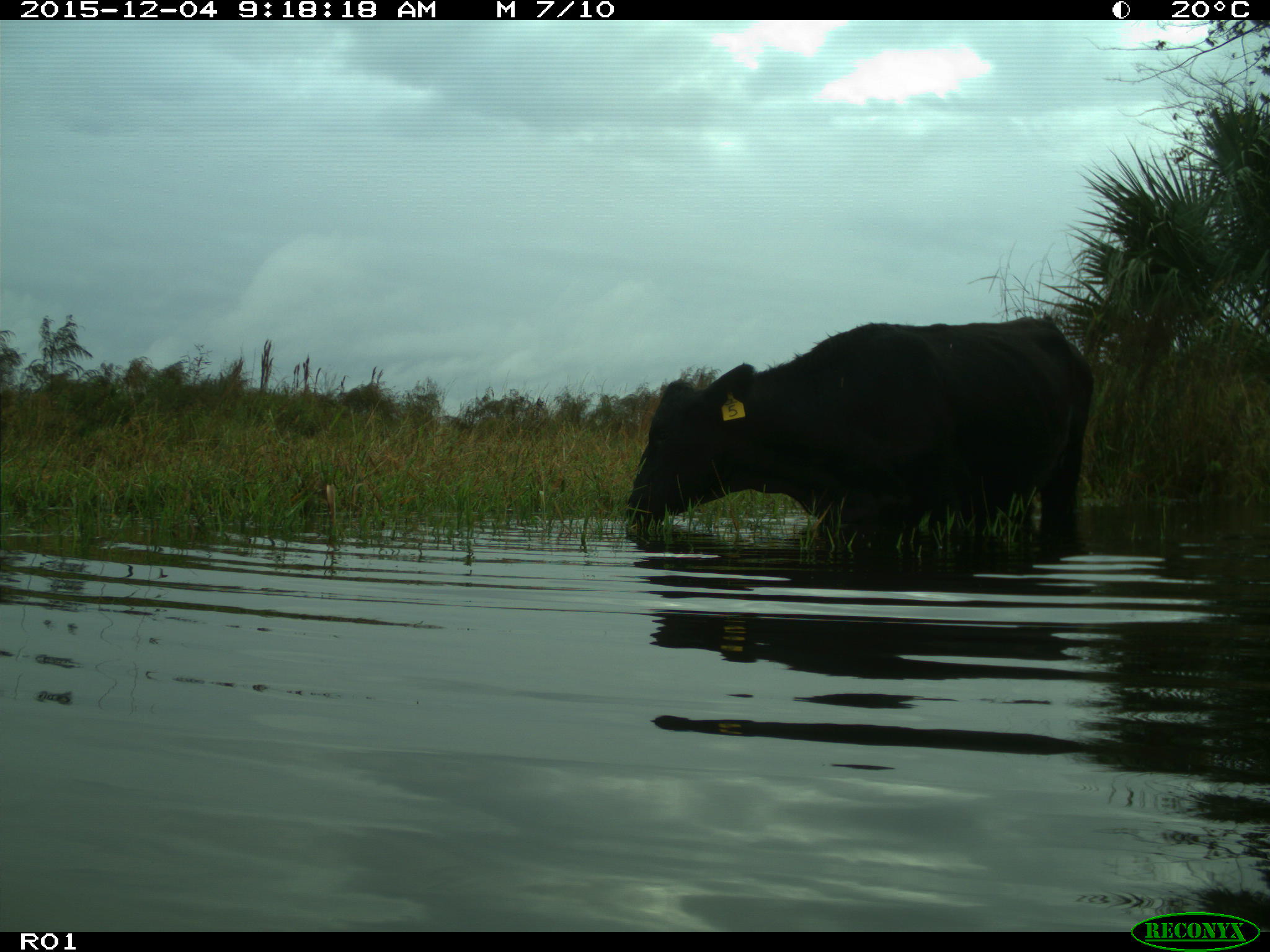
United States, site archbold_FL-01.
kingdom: Animalia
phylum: Chordata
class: Mammalia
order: Artiodactyla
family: Bovidae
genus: Bos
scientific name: Bos taurus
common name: domestic cow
Bos taurus (domestic cow).